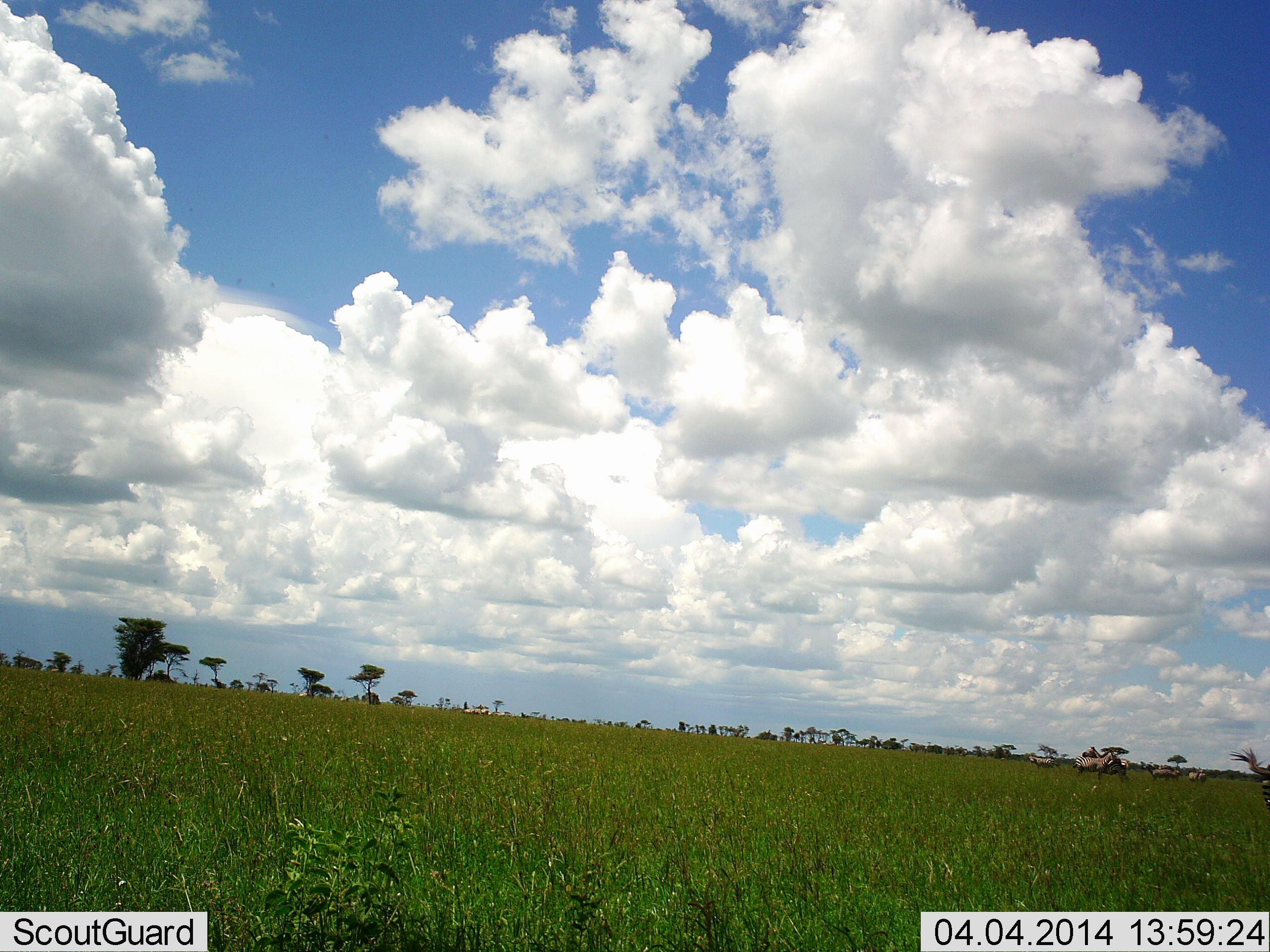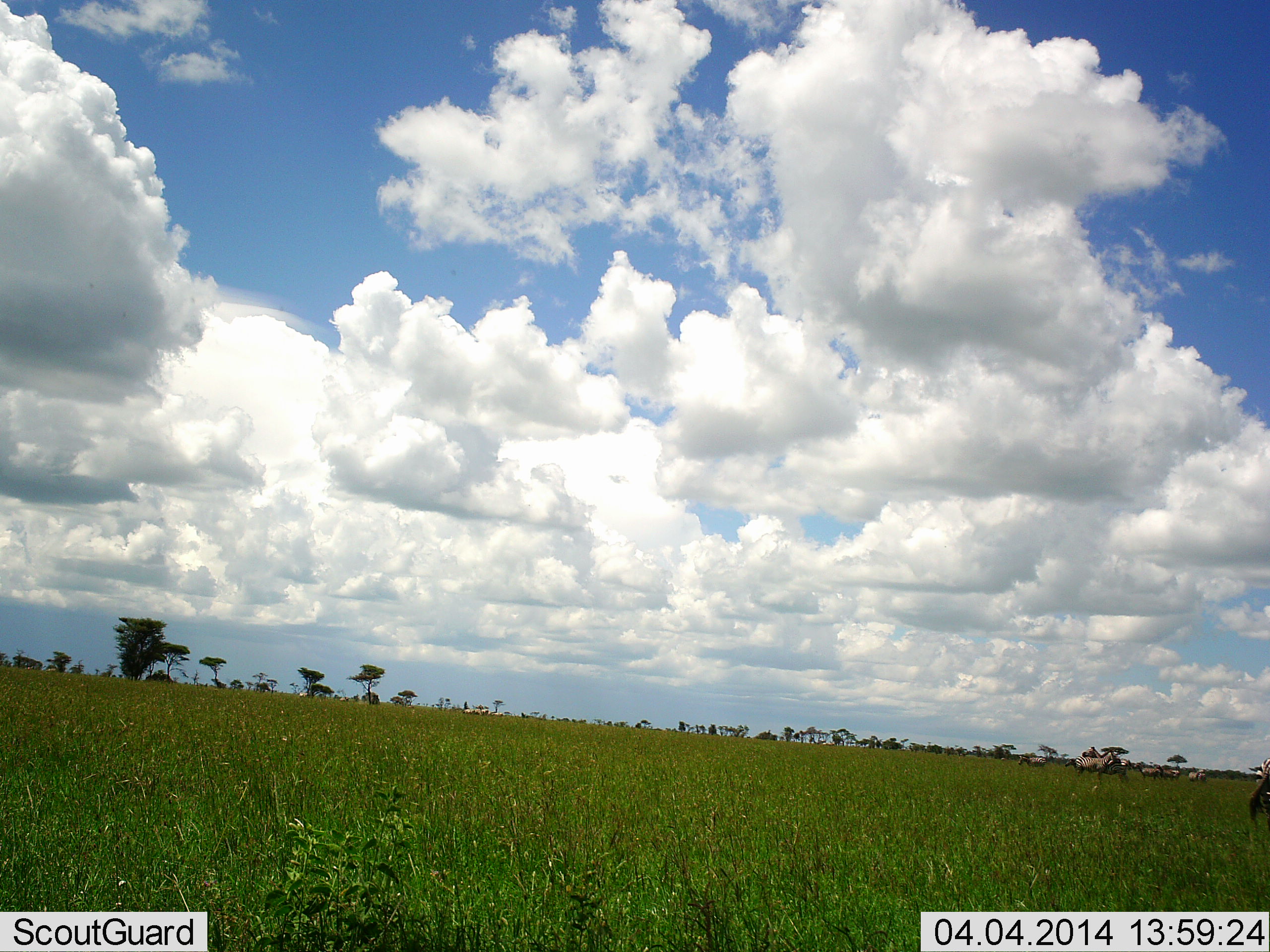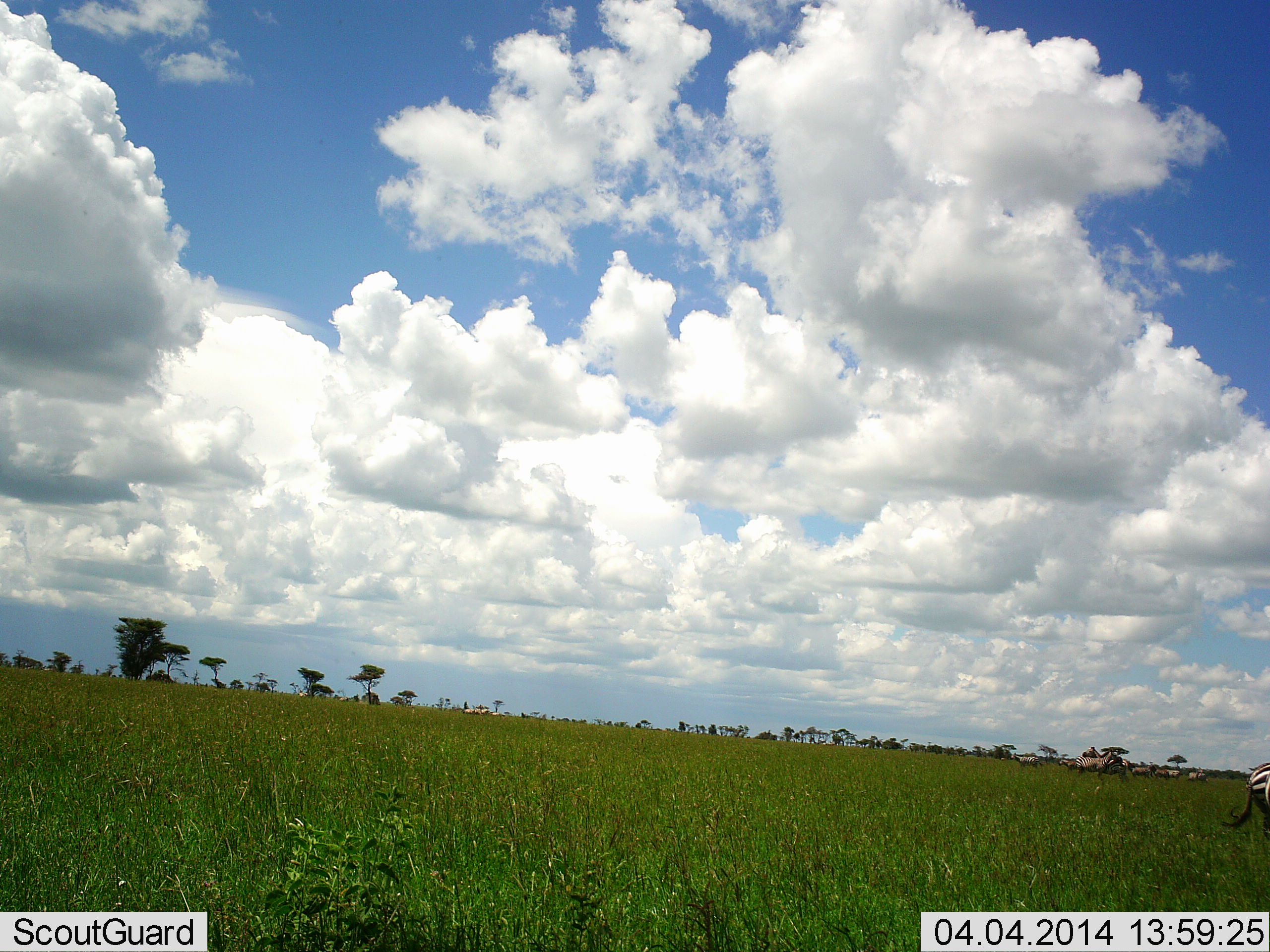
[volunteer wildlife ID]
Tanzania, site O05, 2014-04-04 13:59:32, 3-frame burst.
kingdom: Animalia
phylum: Chordata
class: Mammalia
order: Perissodactyla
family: Equidae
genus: Equus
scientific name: Equus quagga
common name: plains zebra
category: zebra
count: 7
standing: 71%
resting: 0%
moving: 64%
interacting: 7%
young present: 0%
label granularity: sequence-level